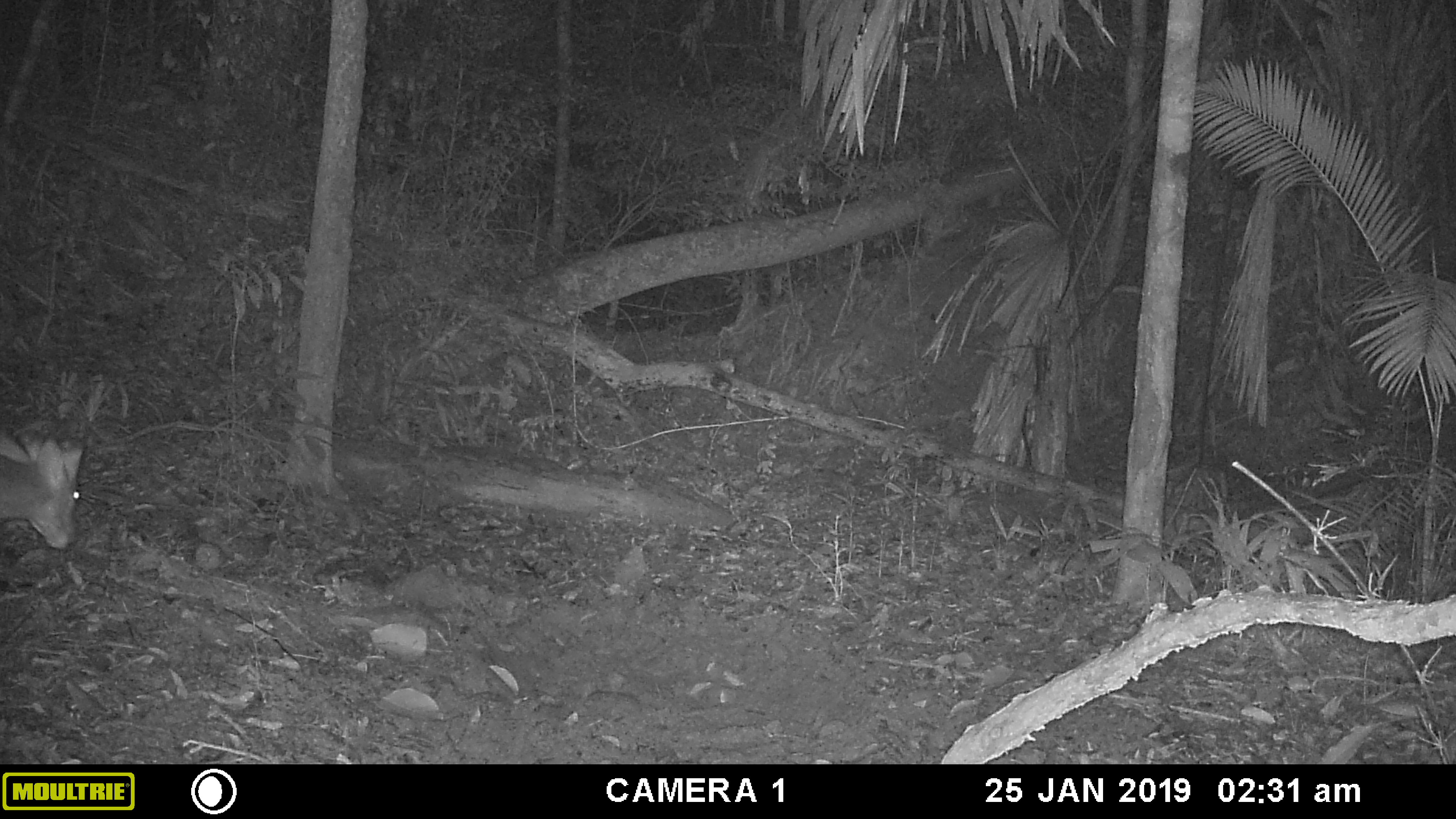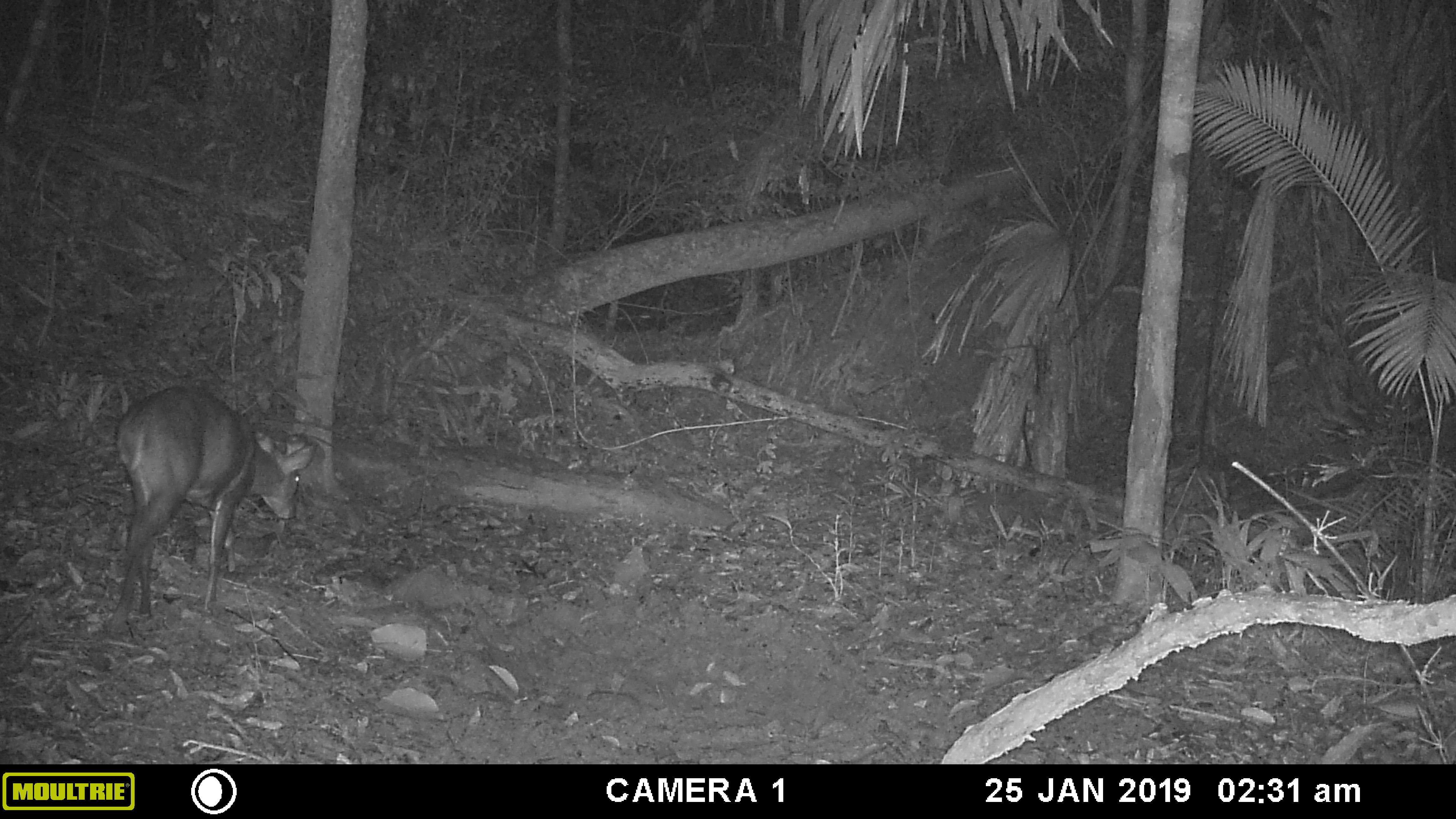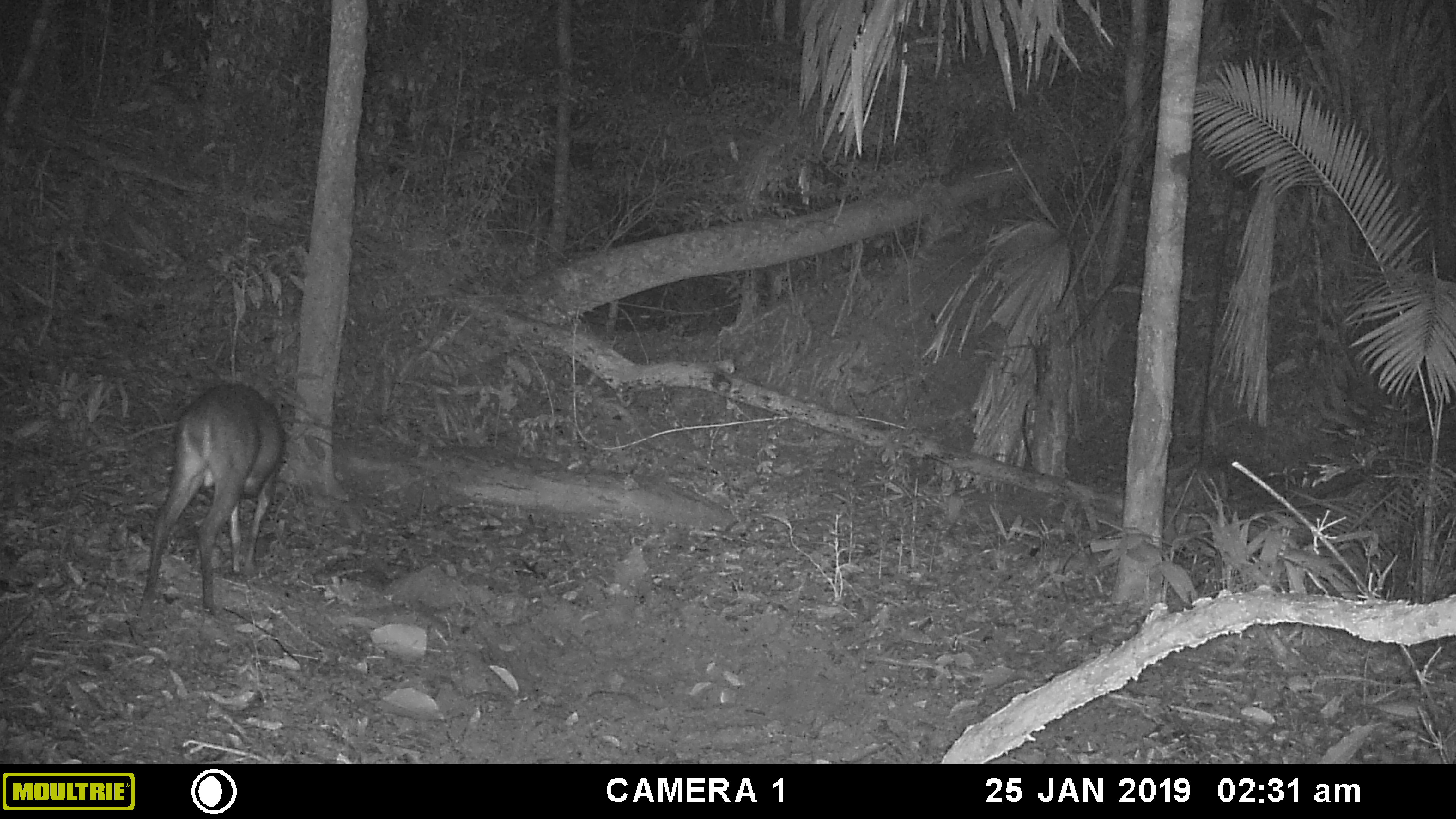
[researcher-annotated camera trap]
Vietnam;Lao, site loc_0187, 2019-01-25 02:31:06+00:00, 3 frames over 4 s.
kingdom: Animalia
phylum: Chordata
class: Mammalia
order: Artiodactyla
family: Cervidae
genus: Muntiacus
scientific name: Muntiacus vuquangensis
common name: large-antlered muntjac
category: large antlered muntjac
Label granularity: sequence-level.